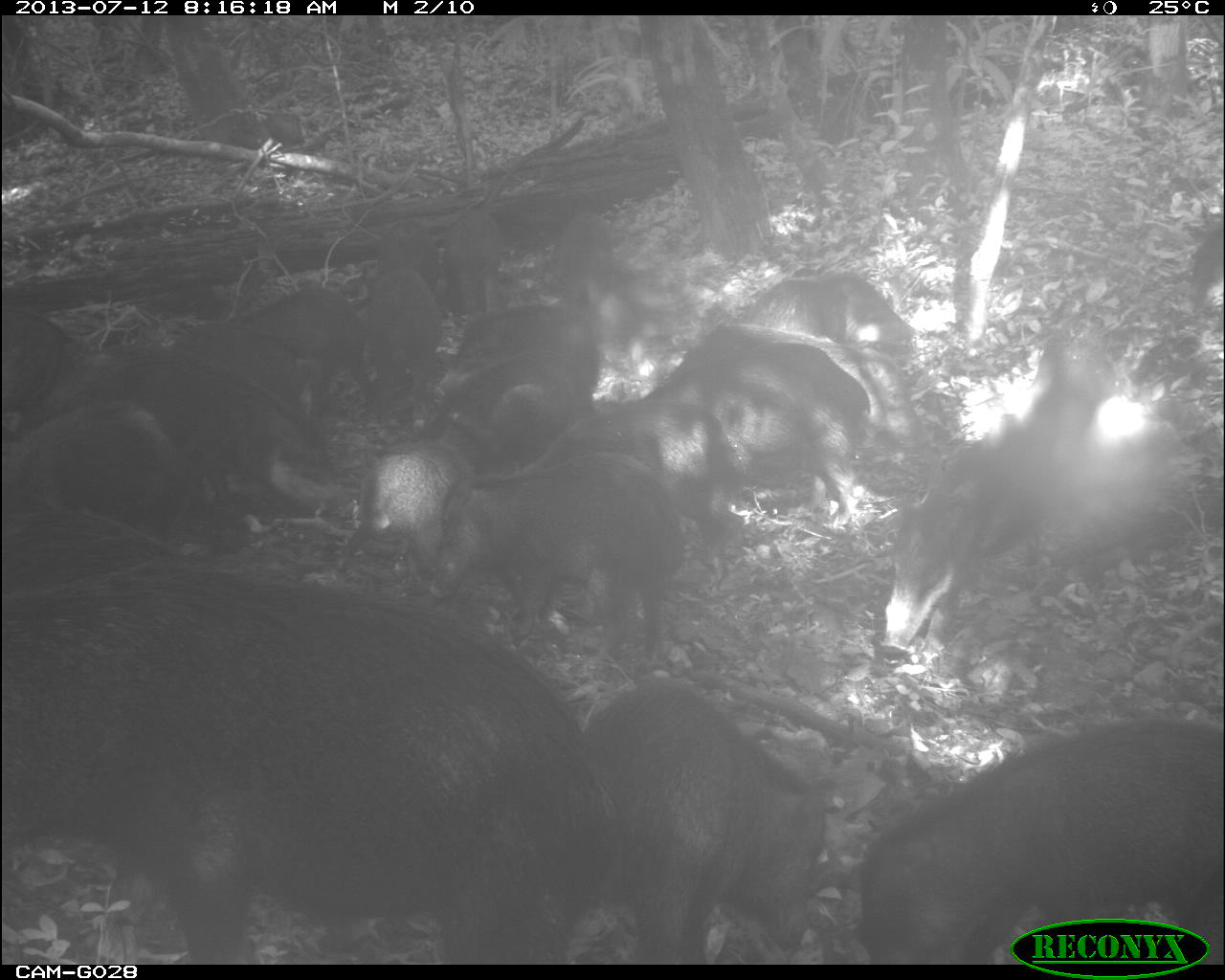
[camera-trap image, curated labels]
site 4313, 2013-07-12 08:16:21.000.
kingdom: Animalia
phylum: Chordata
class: Mammalia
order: Artiodactyla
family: Tayassuidae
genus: Tayassu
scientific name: Tayassu pecari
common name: white-lipped peccary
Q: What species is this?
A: Tayassu pecari (white-lipped peccary).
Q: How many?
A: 20.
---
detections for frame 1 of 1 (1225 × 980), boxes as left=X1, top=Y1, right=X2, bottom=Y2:
group: left=0, top=201, right=1223, bottom=964